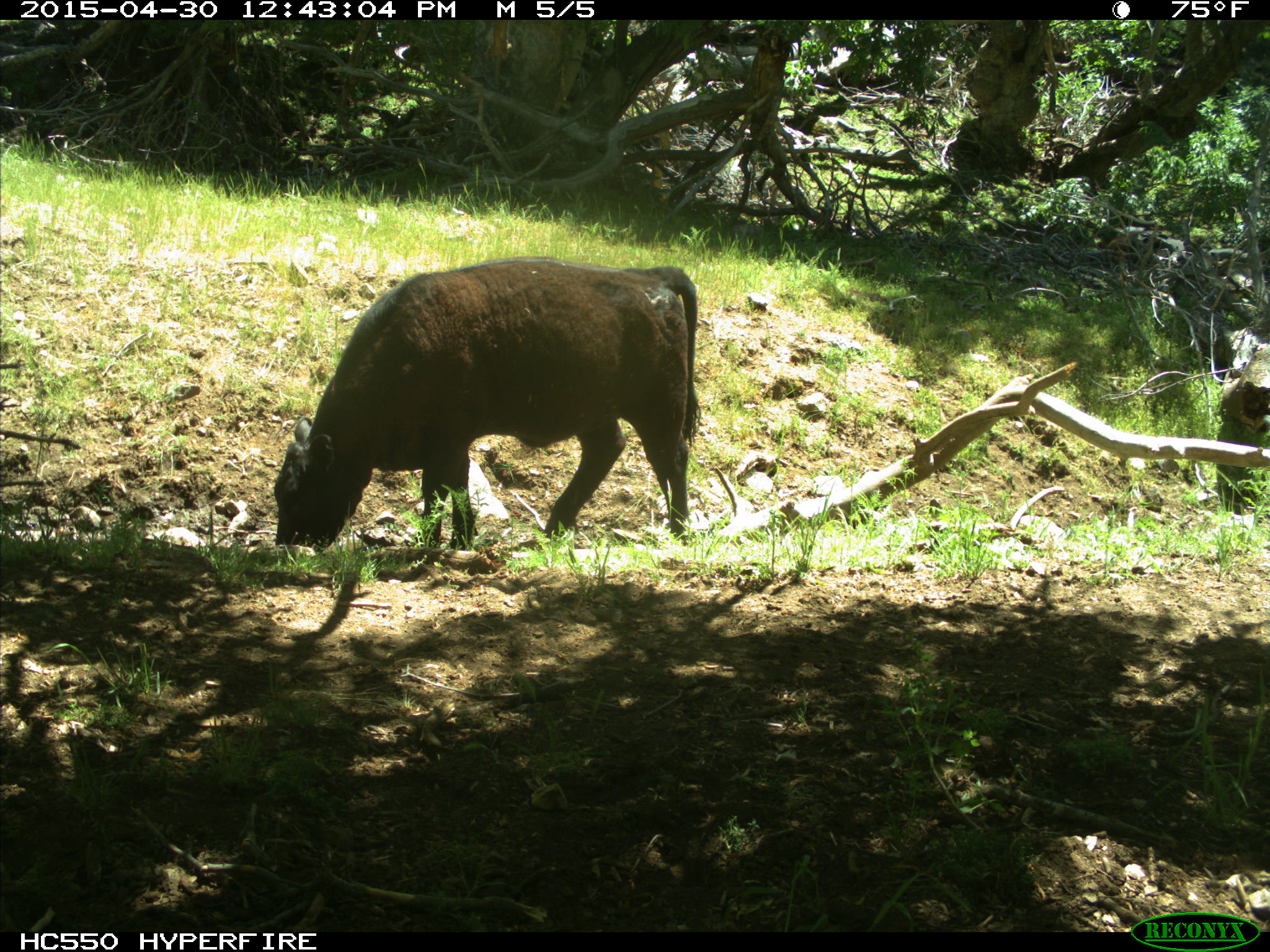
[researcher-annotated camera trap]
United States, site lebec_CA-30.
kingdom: Animalia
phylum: Chordata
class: Mammalia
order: Artiodactyla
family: Bovidae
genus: Bos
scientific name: Bos taurus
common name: domestic cow